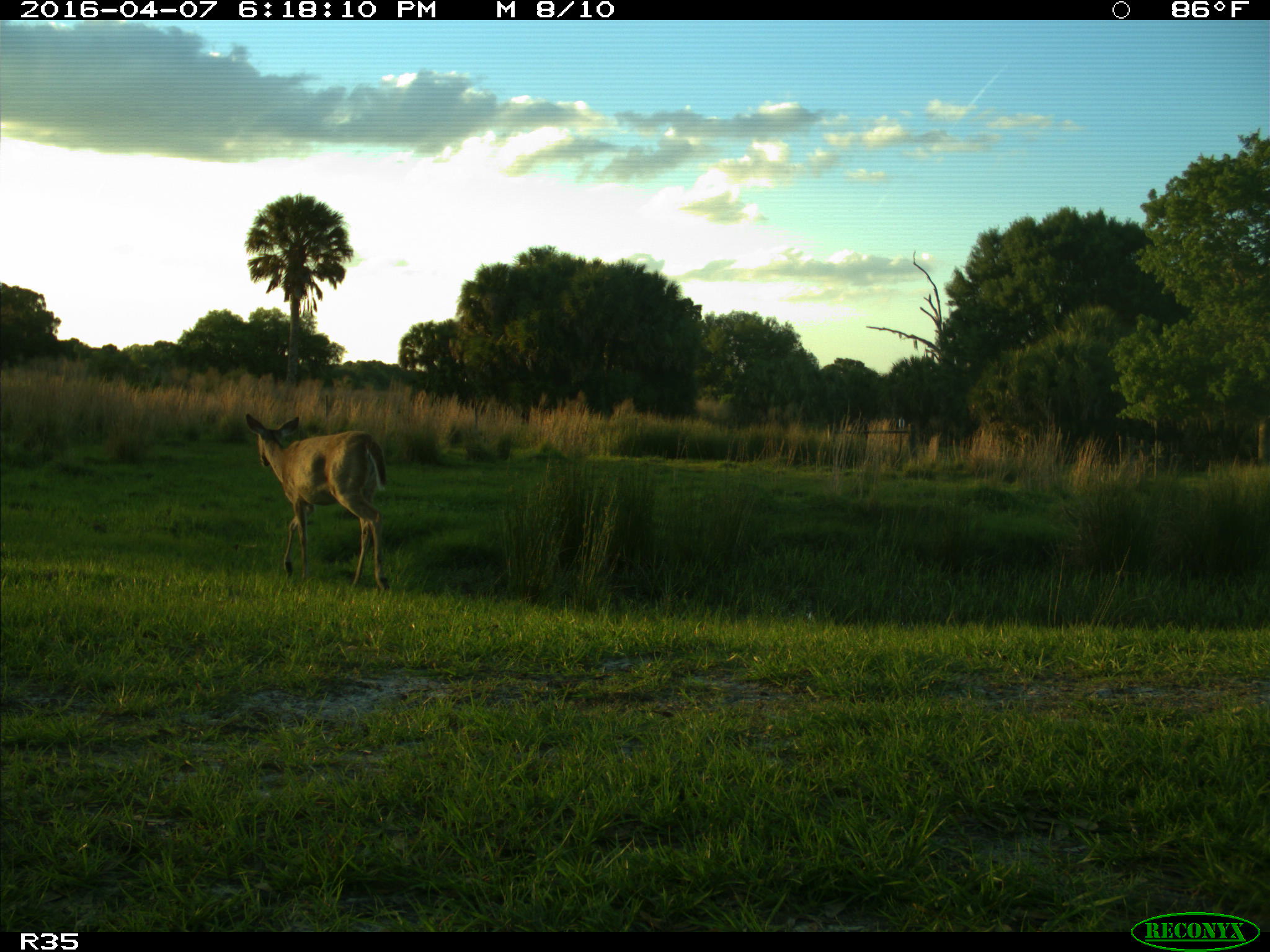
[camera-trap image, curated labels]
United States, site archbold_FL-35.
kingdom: Animalia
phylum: Chordata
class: Mammalia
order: Artiodactyla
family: Cervidae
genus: Odocoileus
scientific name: Odocoileus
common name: deer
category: unidentified deer